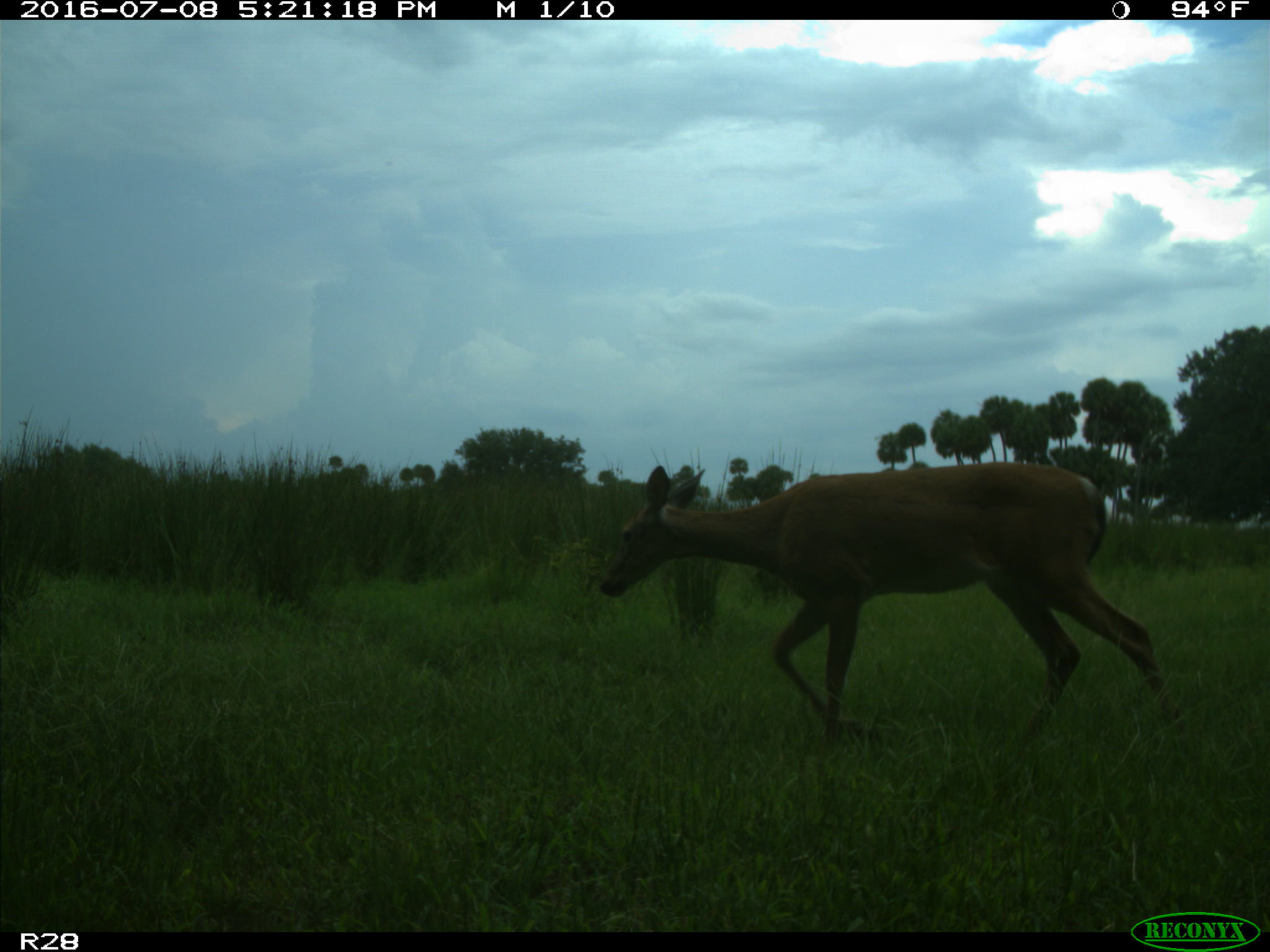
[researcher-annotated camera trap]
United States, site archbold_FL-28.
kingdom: Animalia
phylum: Chordata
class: Mammalia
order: Artiodactyla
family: Cervidae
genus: Odocoileus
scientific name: Odocoileus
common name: deer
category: unidentified deer